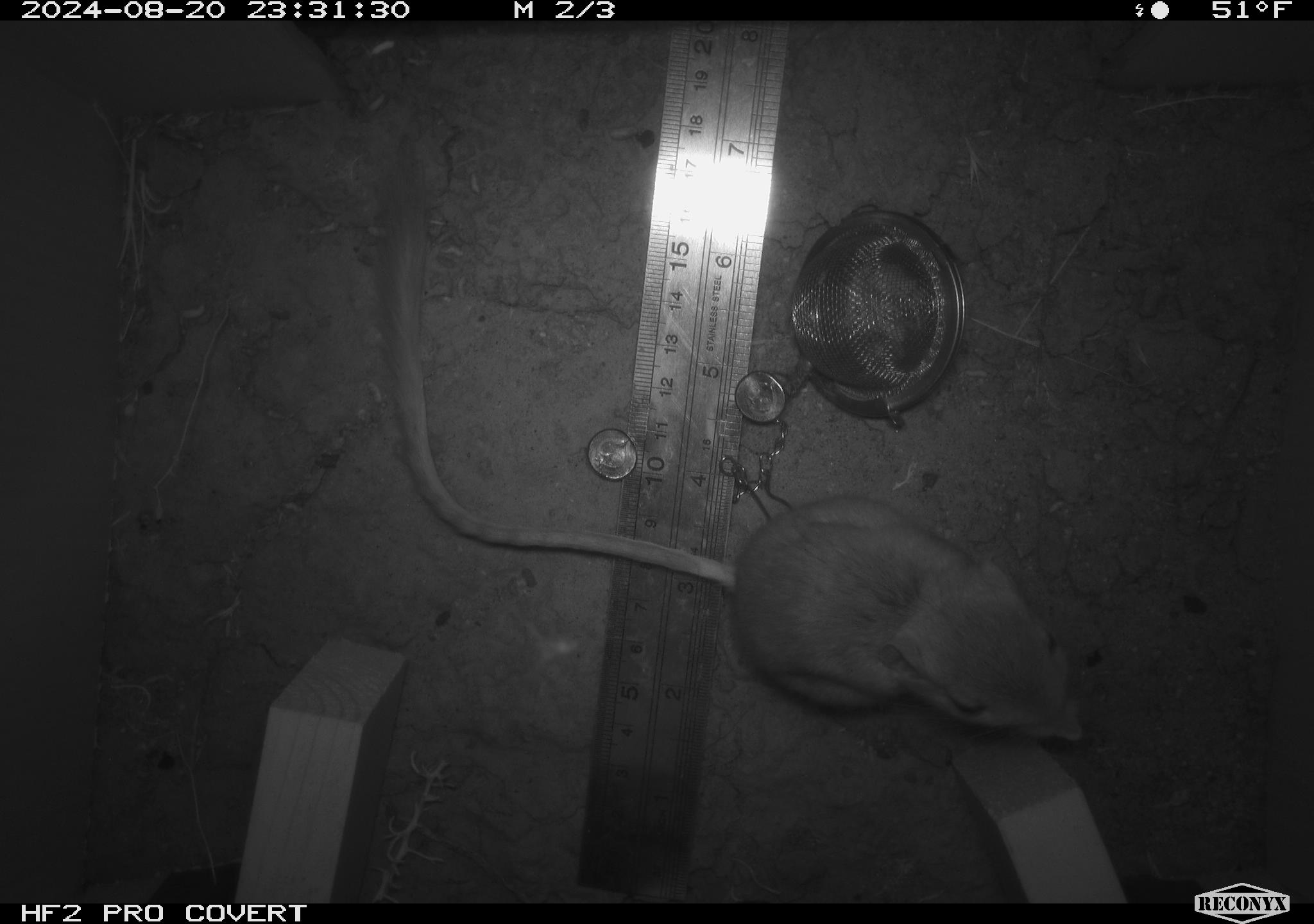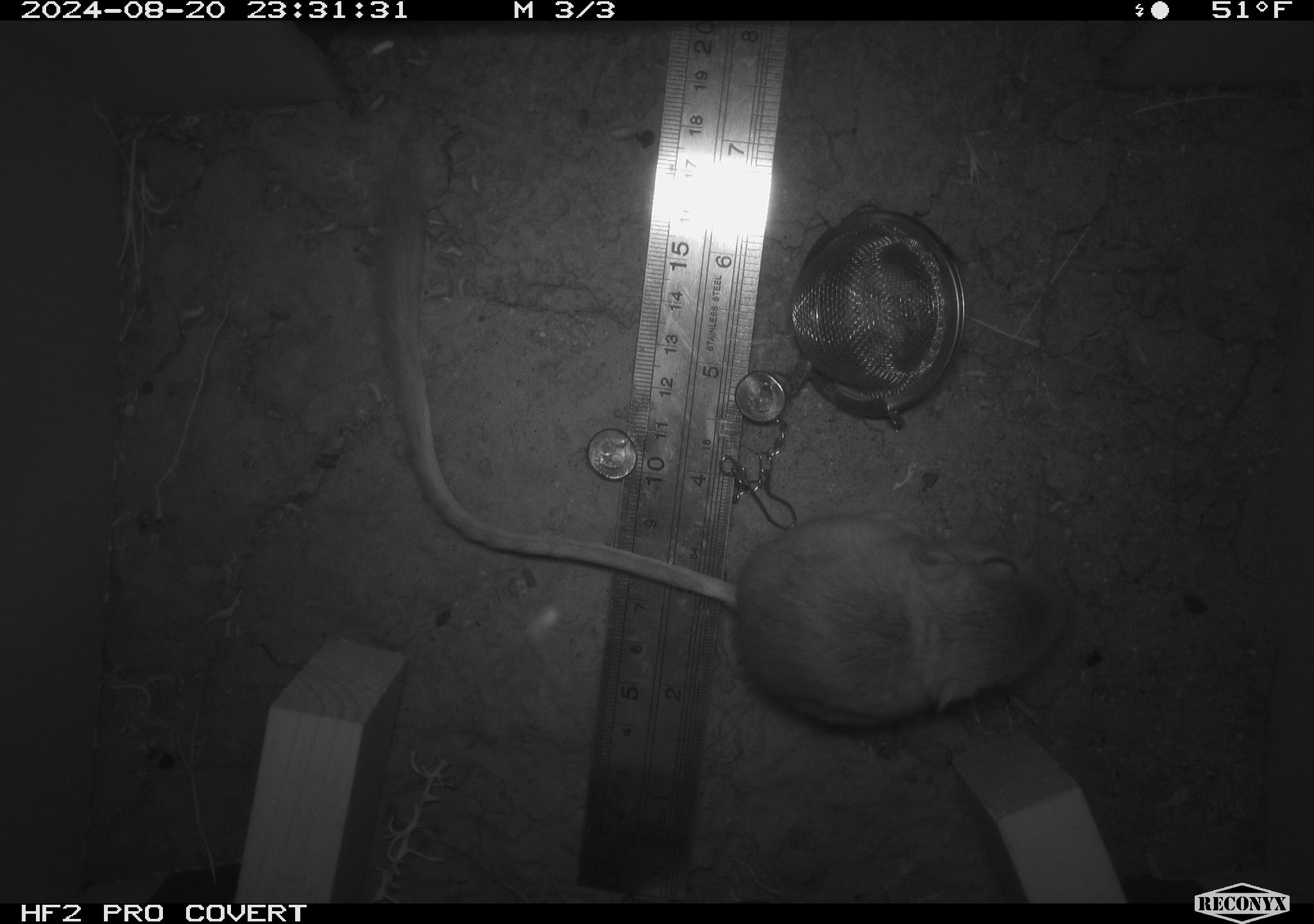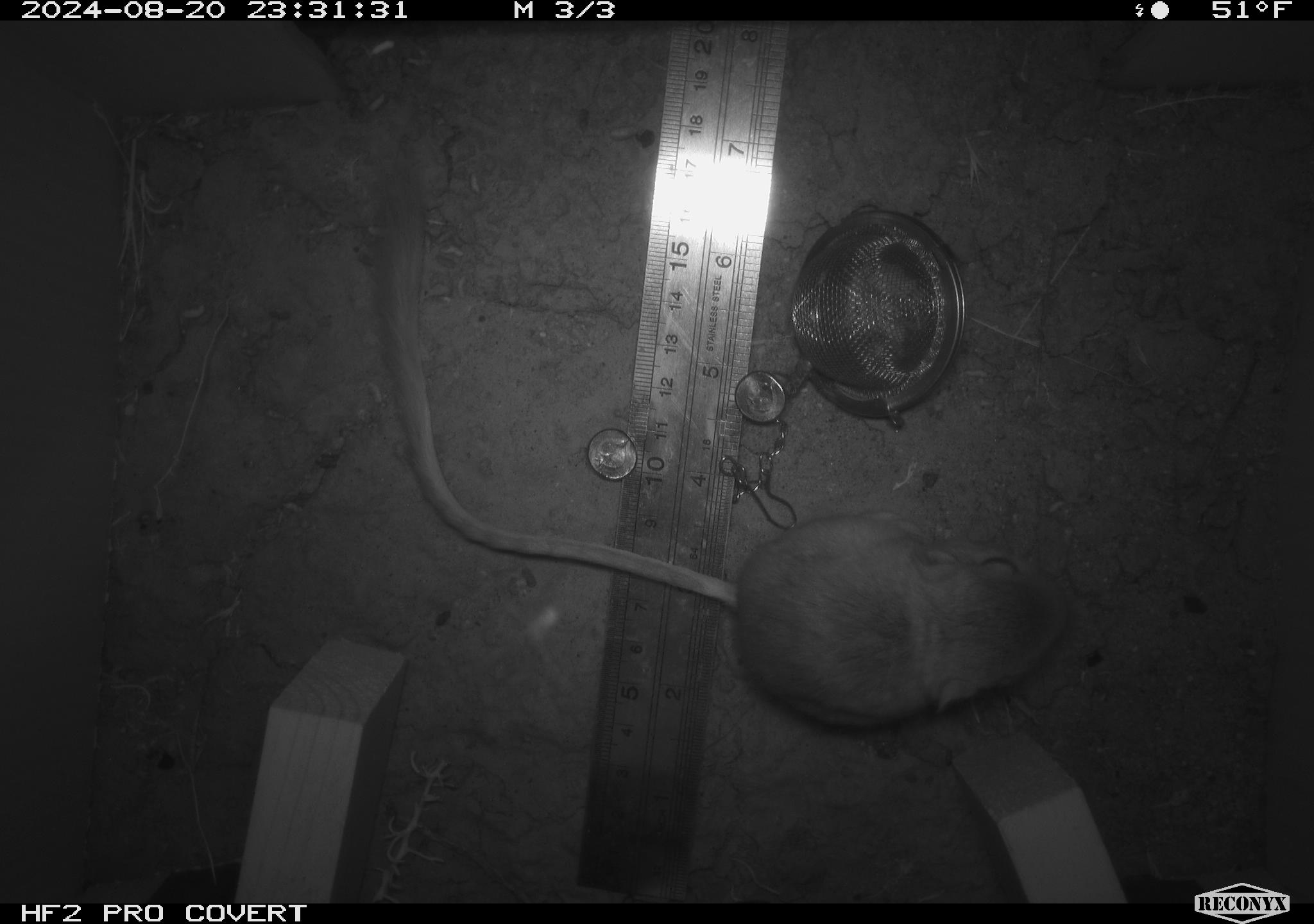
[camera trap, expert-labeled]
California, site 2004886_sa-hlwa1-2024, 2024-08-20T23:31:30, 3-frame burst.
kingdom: Animalia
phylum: Chordata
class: Mammalia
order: Rodentia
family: Heteromyidae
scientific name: Heteromyidae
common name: kangaroo rats and pocket mice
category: heteromyidae family